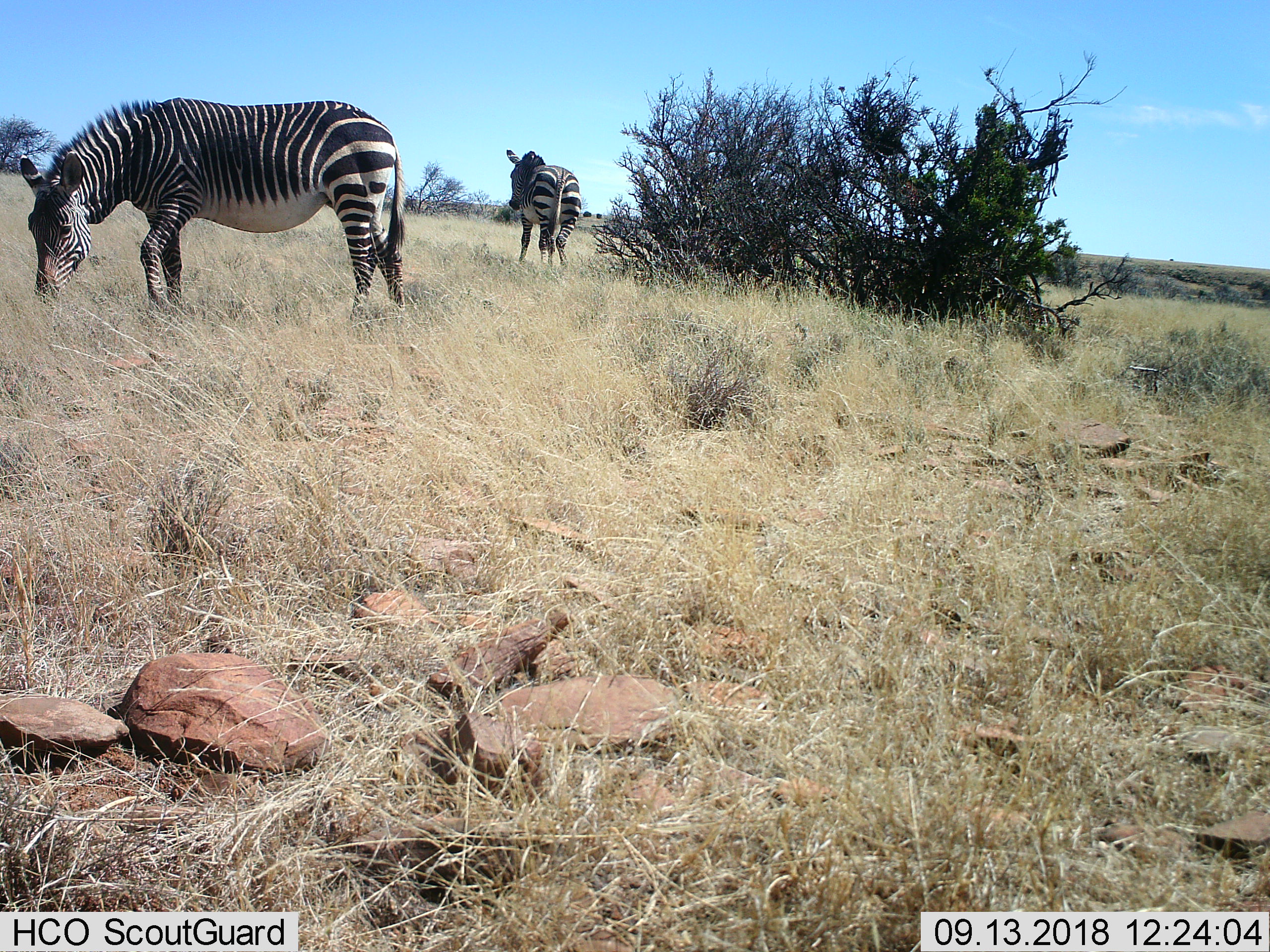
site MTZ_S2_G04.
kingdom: Animalia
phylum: Chordata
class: Mammalia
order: Perissodactyla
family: Equidae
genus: Equus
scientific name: Equus zebra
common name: mountain zebra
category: zebramountain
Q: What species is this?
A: Zebramountain (mountain zebra) (Equus zebra).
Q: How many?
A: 2.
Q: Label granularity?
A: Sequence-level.